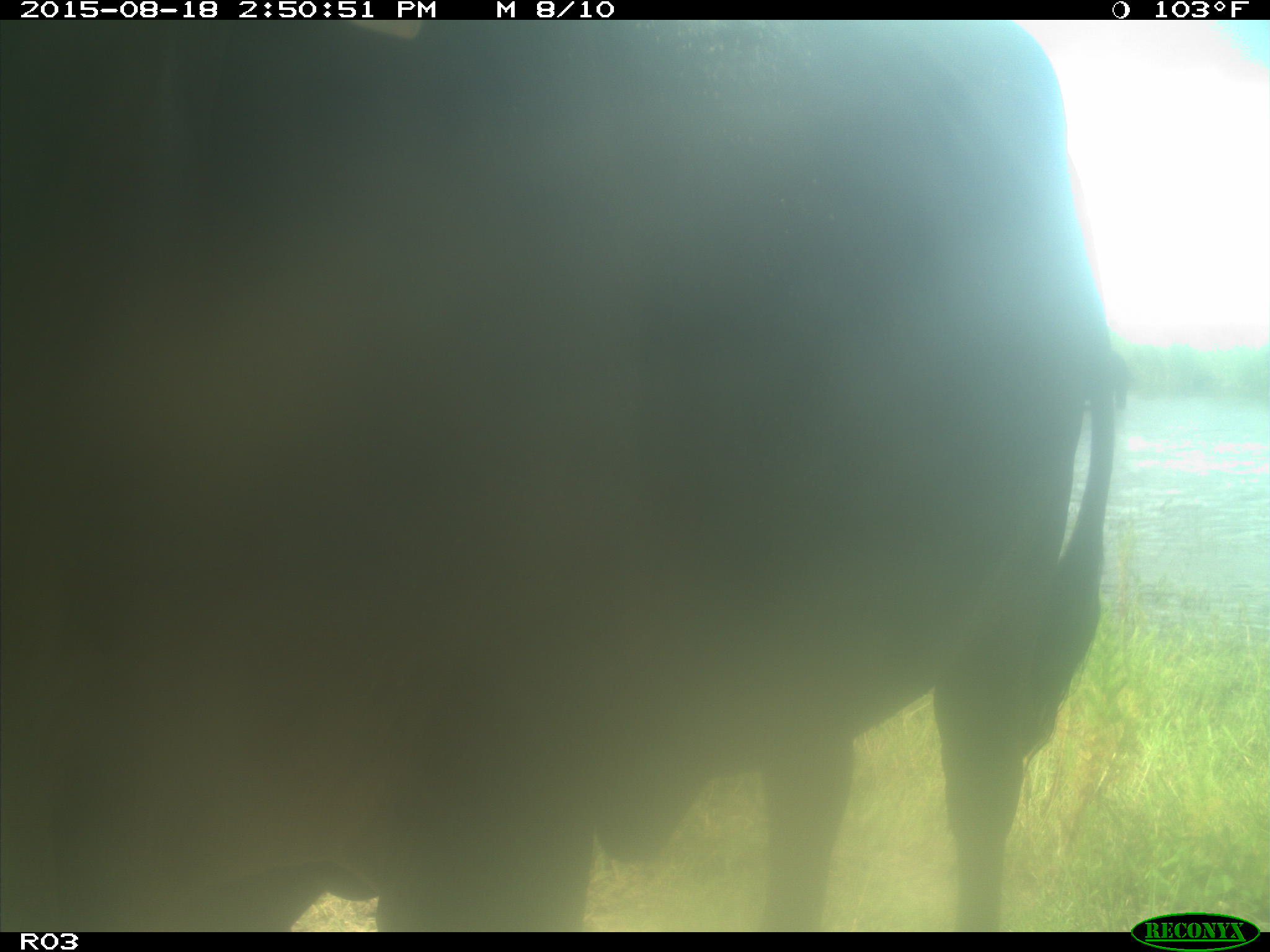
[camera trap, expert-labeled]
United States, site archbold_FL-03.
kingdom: Animalia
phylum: Chordata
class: Mammalia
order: Artiodactyla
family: Bovidae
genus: Bos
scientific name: Bos taurus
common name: domestic cow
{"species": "Bos taurus (domestic cow)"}